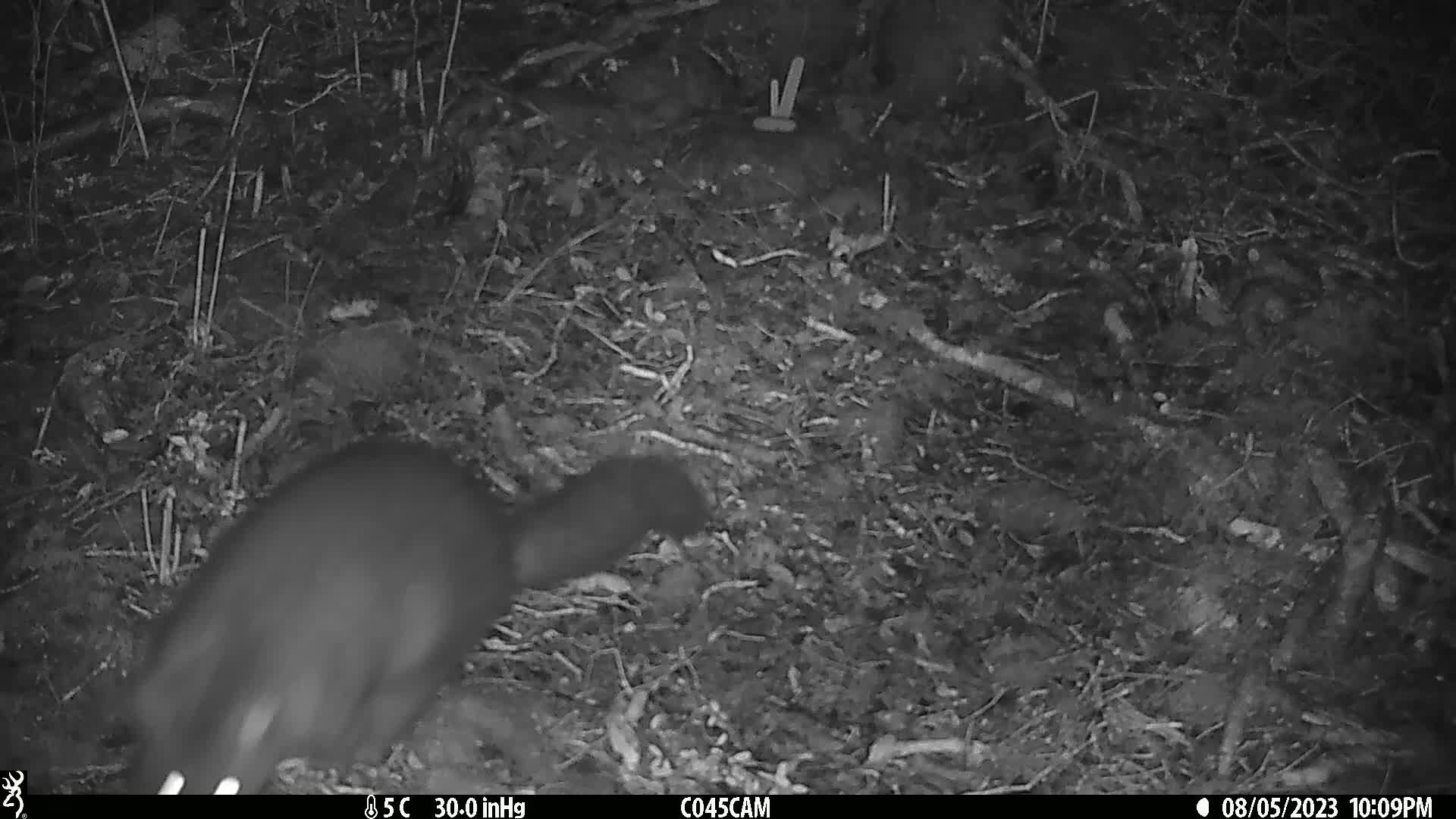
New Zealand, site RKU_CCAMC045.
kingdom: Animalia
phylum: Chordata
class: Mammalia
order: Diprotodontia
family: Phalangeridae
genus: Trichosurus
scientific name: Trichosurus vulpecula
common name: common brushtail possum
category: possum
Possum (common brushtail possum) (Trichosurus vulpecula).